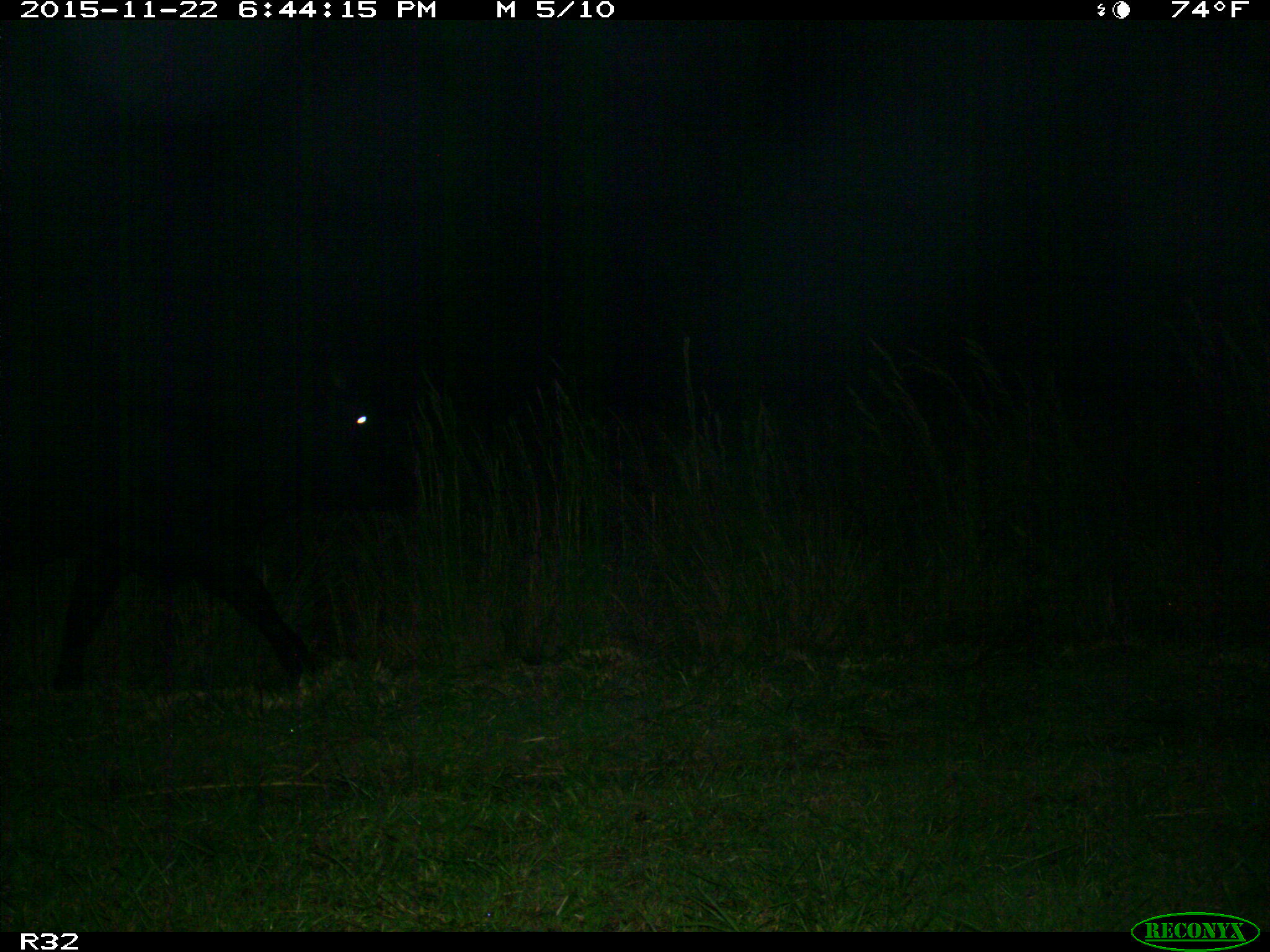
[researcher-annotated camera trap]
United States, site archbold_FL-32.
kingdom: Animalia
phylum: Chordata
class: Mammalia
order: Artiodactyla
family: Bovidae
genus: Bos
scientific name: Bos taurus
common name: domestic cow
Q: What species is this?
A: Bos taurus (domestic cow).